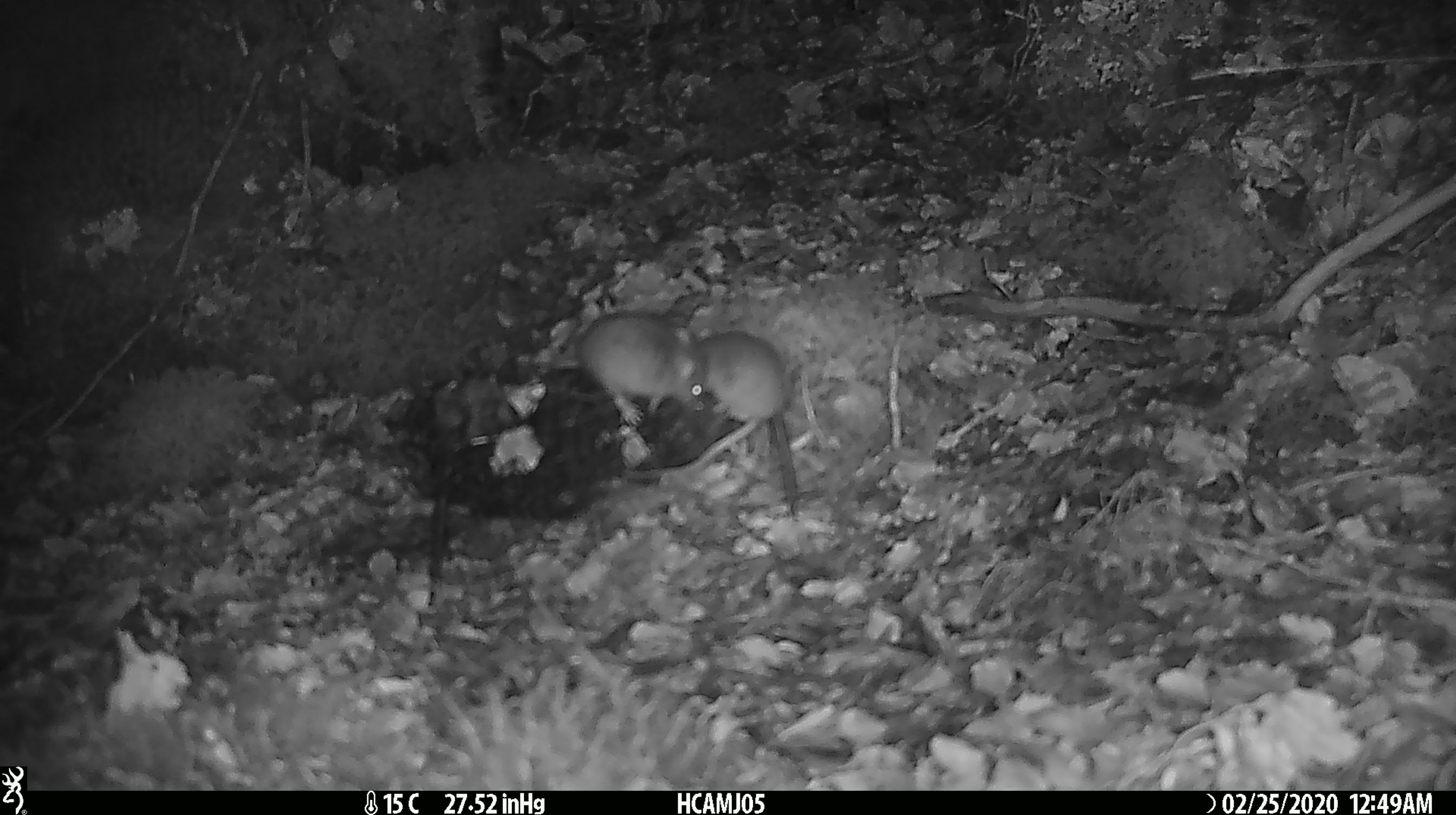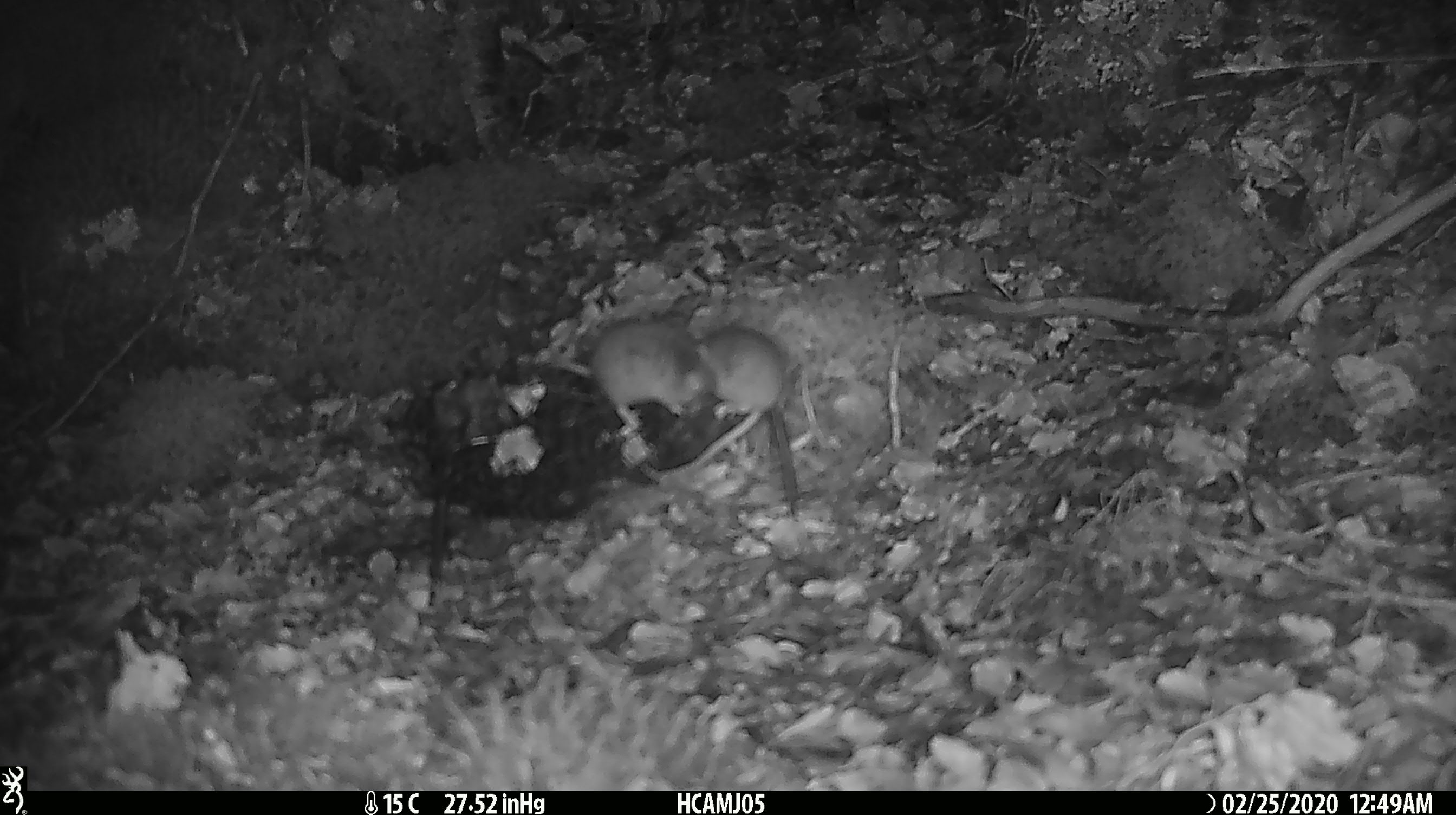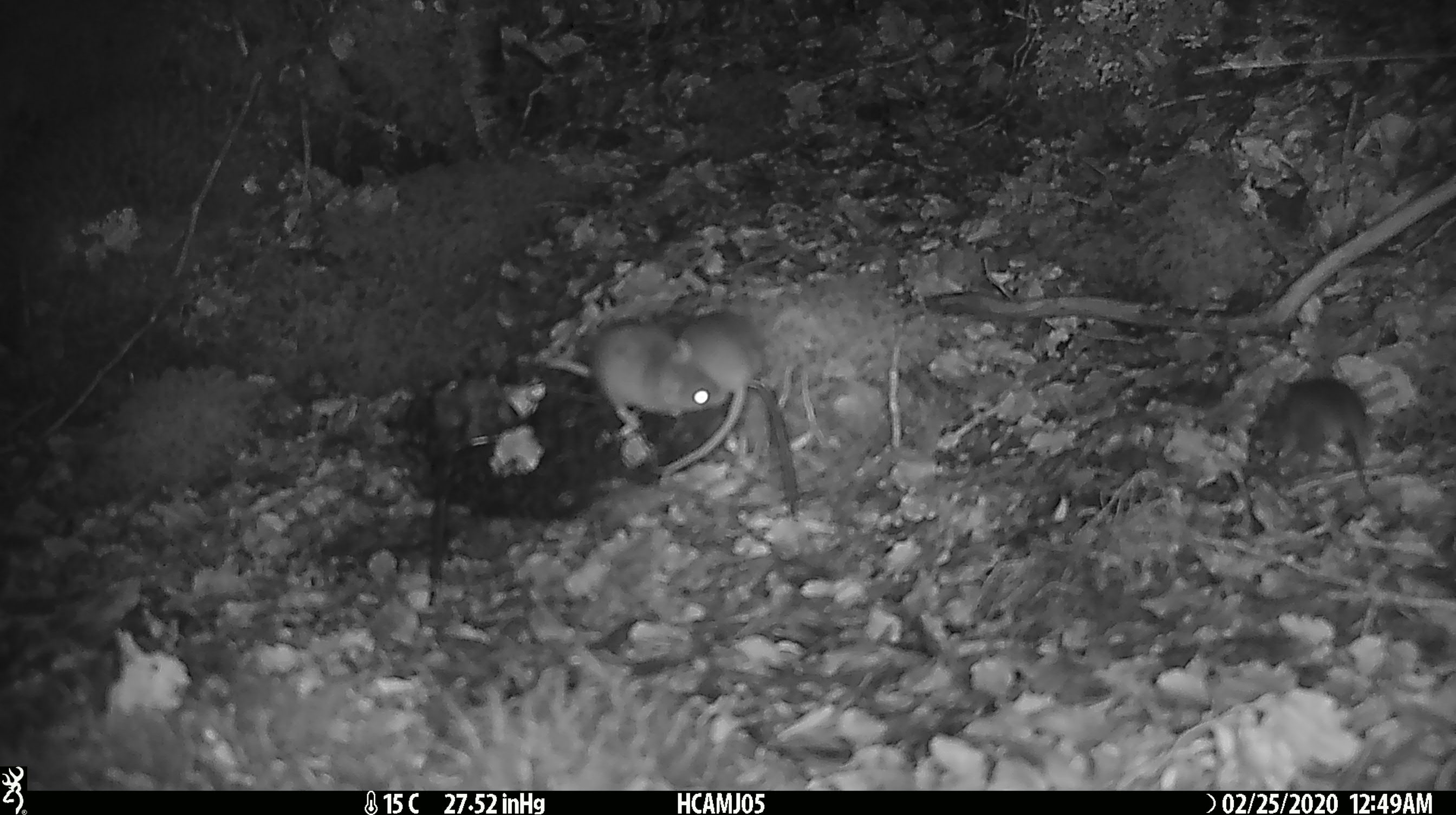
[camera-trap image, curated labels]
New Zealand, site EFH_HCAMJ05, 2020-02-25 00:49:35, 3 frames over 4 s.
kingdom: Animalia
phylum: Chordata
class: Mammalia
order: Rodentia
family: Muridae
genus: Mus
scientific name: Mus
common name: mouse